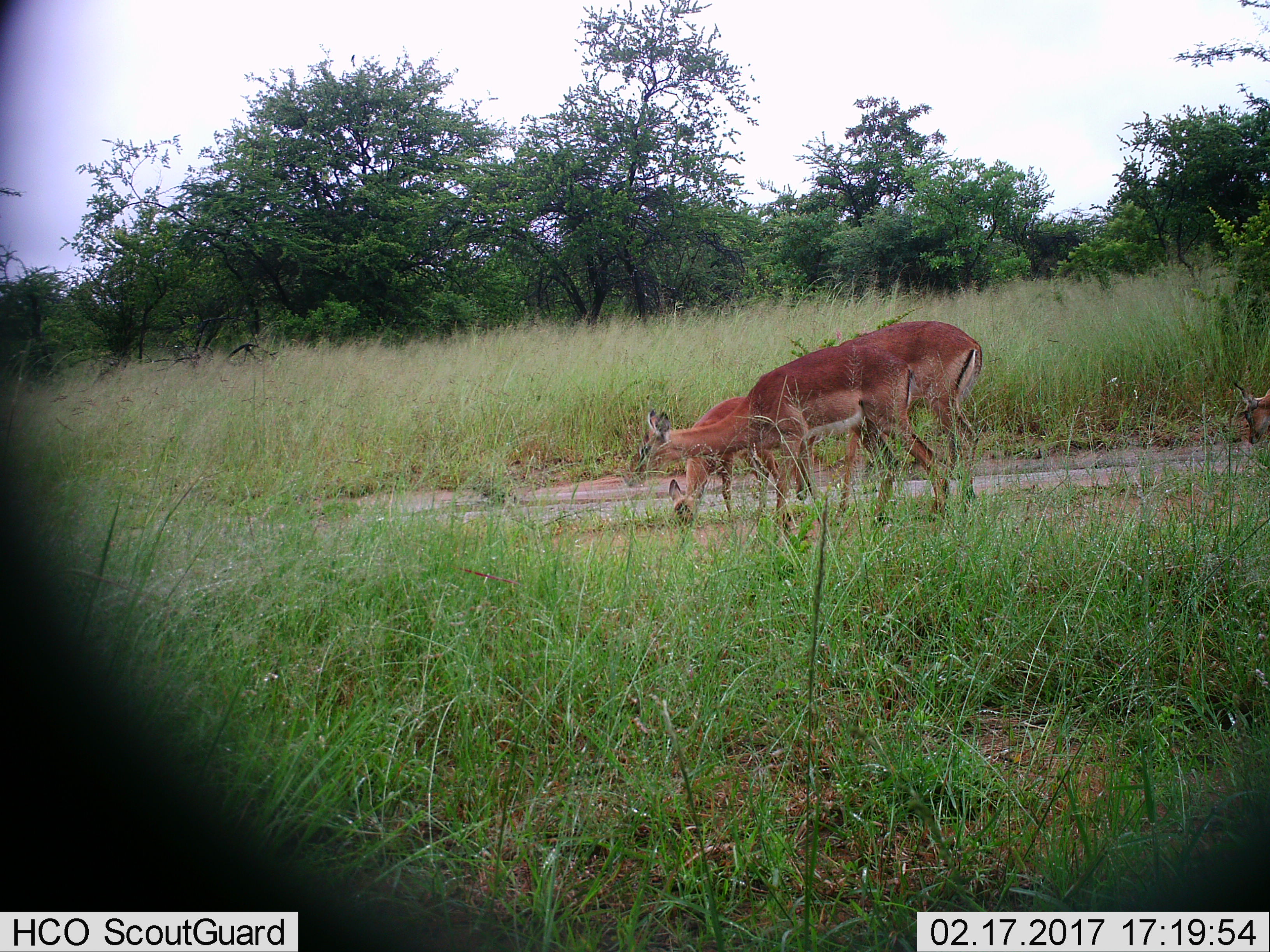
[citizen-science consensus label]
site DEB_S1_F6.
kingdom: Animalia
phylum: Chordata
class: Mammalia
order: Artiodactyla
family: Bovidae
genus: Aepyceros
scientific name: Aepyceros melampus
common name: impala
Impala (Aepyceros melampus), count 4. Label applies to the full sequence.